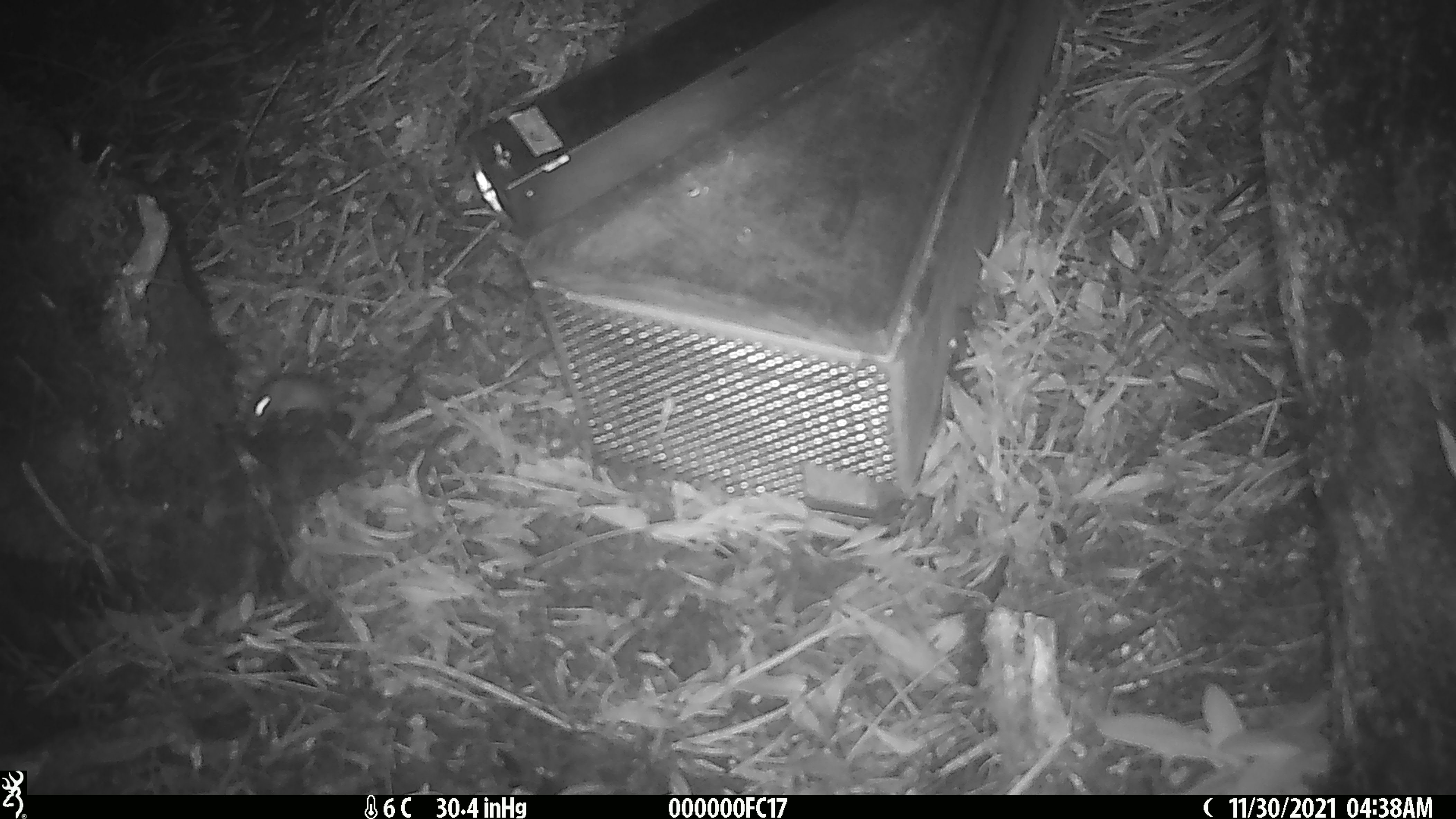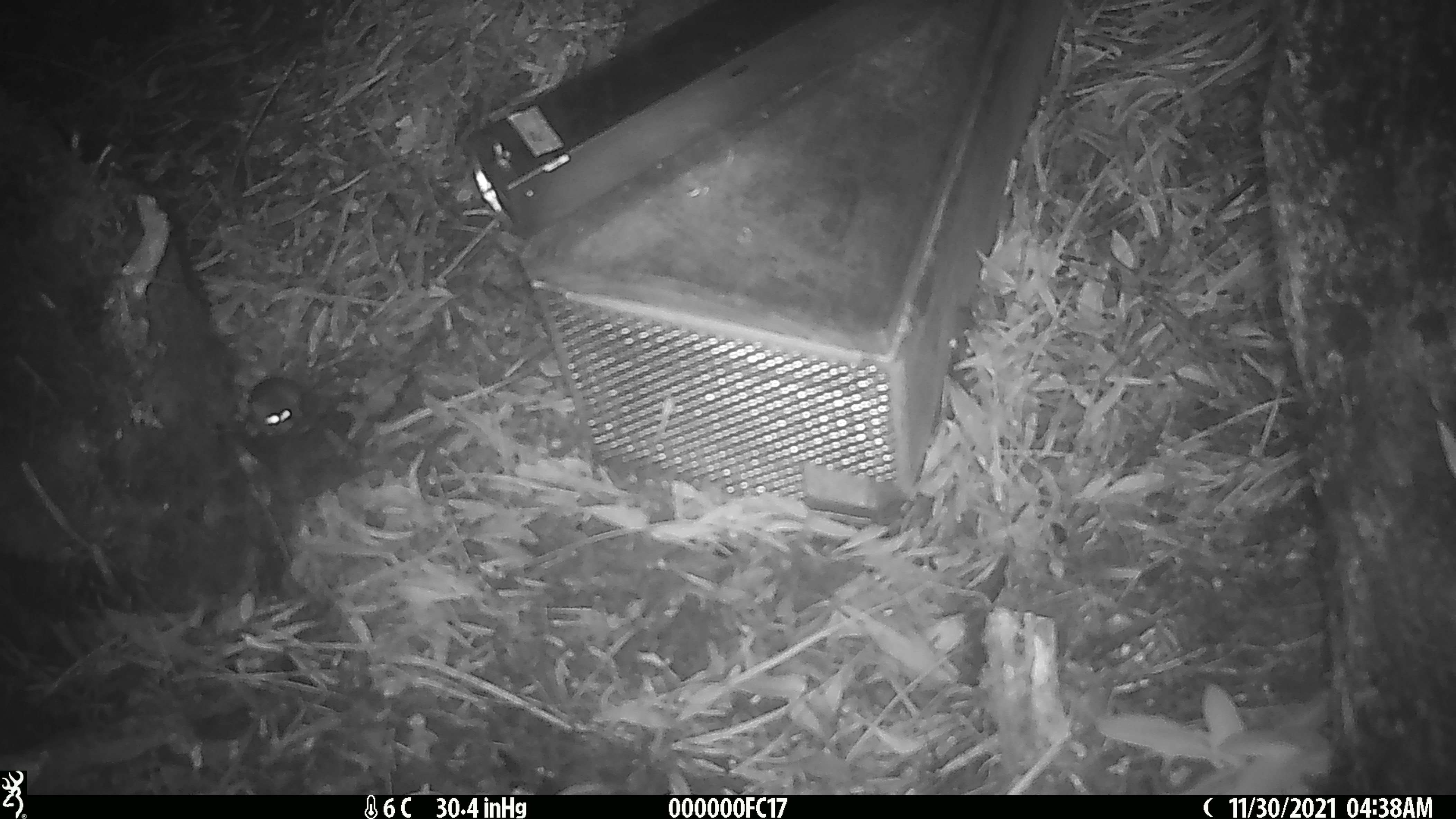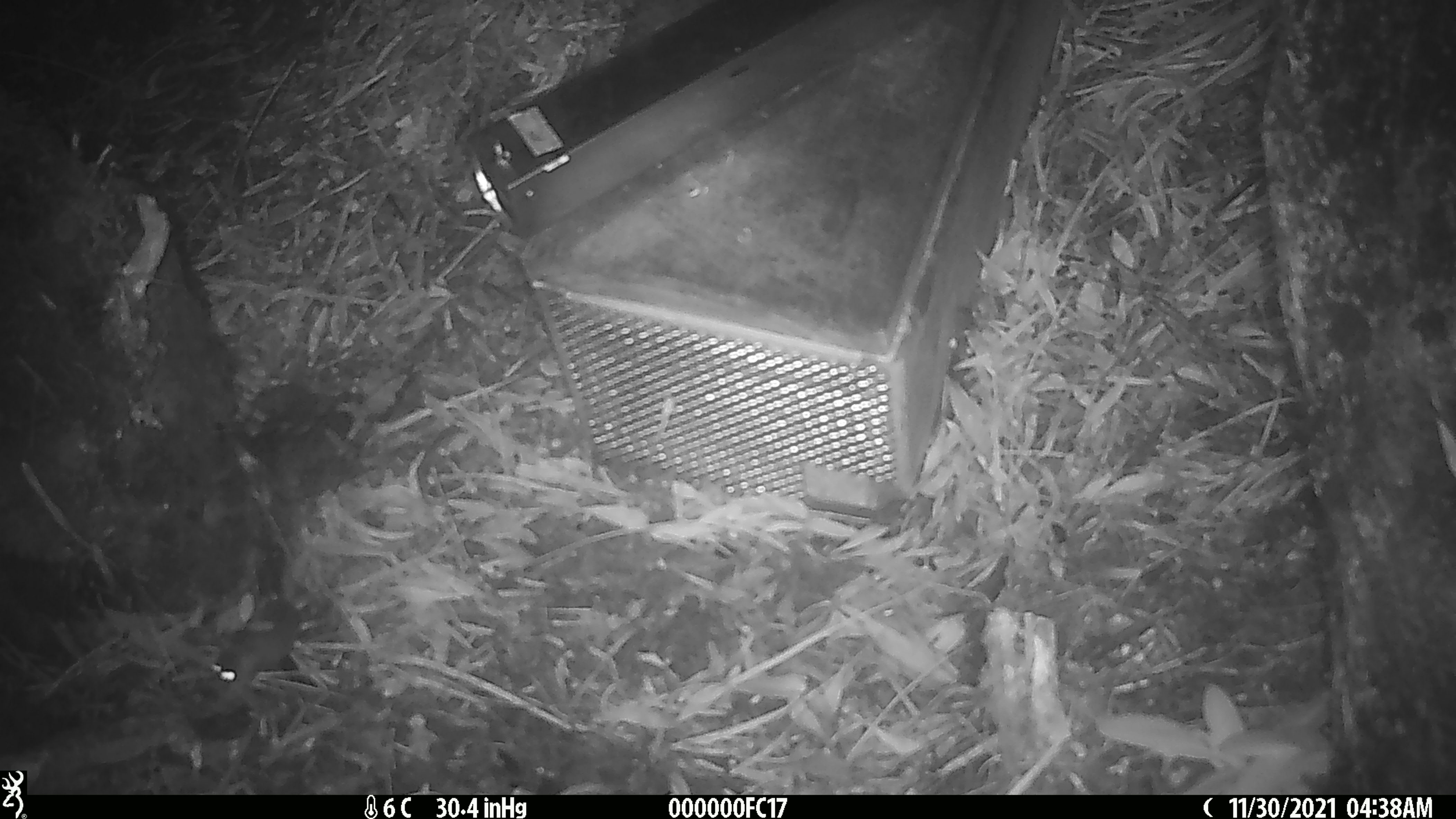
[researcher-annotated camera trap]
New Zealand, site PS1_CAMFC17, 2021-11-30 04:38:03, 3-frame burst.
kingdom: Animalia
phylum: Chordata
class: Mammalia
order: Rodentia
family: Muridae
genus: Mus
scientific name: Mus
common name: mouse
Mouse (Mus).